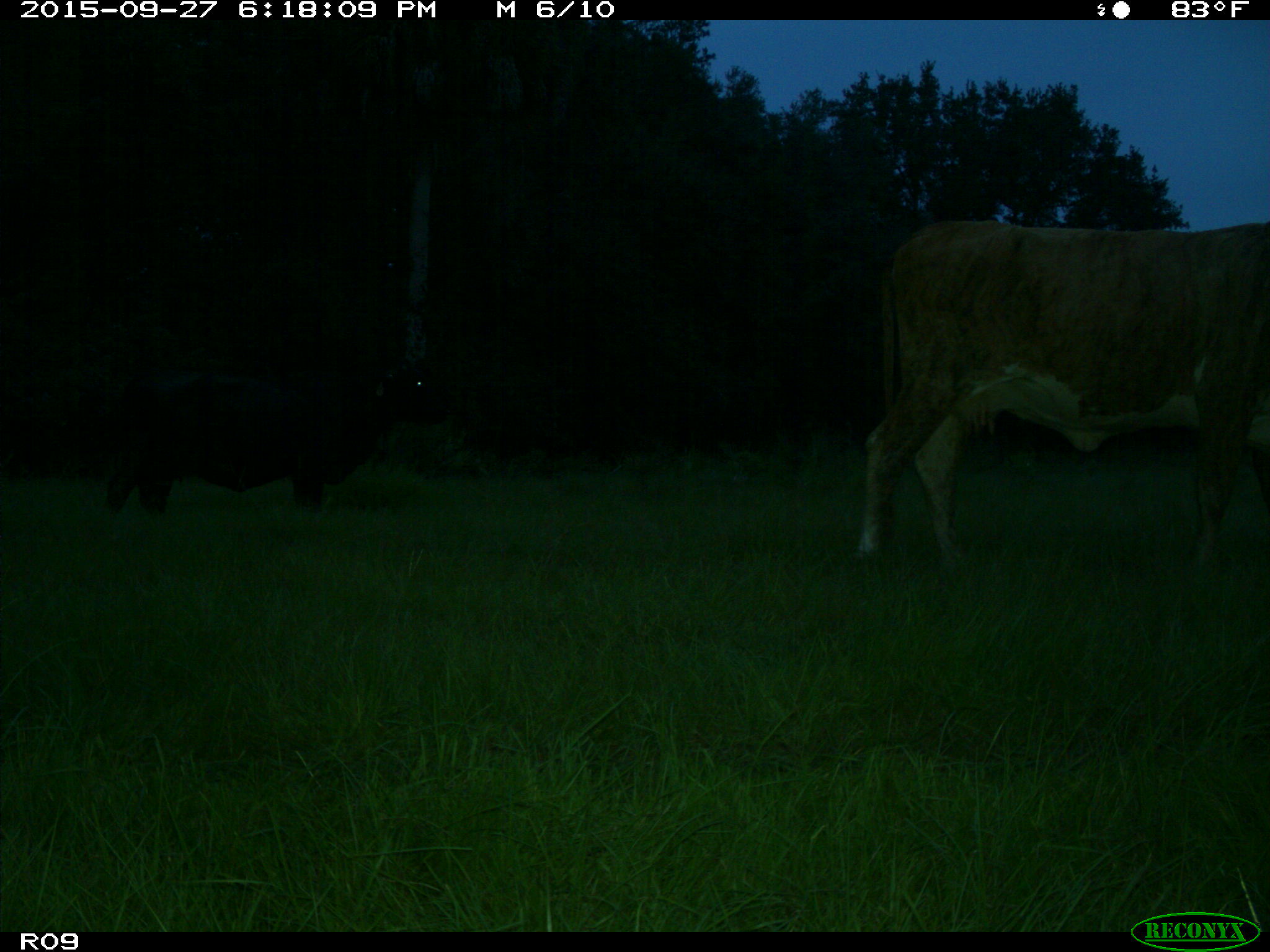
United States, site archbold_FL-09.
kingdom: Animalia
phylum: Chordata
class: Mammalia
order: Artiodactyla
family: Bovidae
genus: Bos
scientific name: Bos taurus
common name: domestic cow